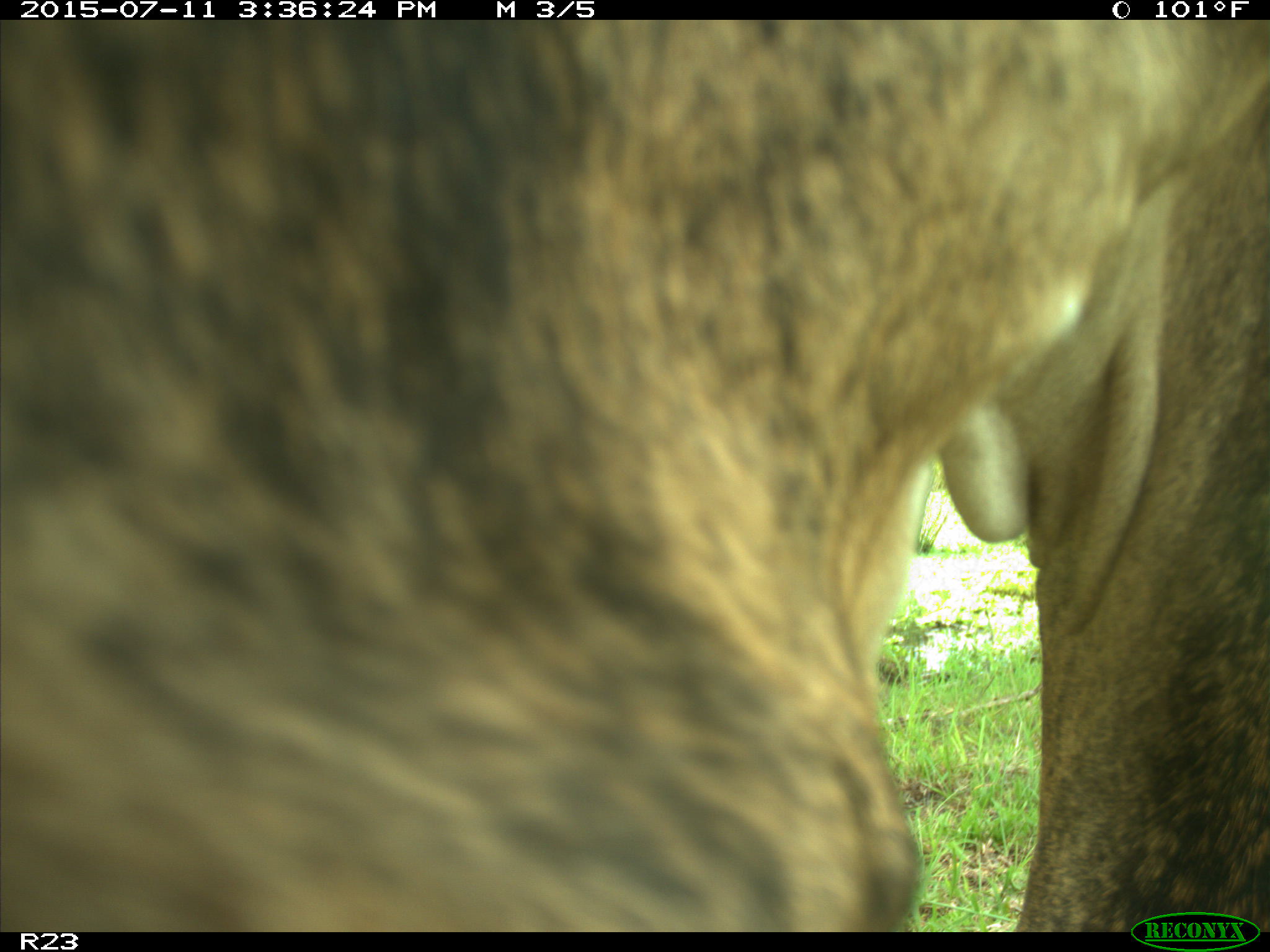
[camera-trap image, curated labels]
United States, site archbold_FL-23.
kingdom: Animalia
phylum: Chordata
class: Mammalia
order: Artiodactyla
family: Bovidae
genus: Bos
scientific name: Bos taurus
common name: domestic cow